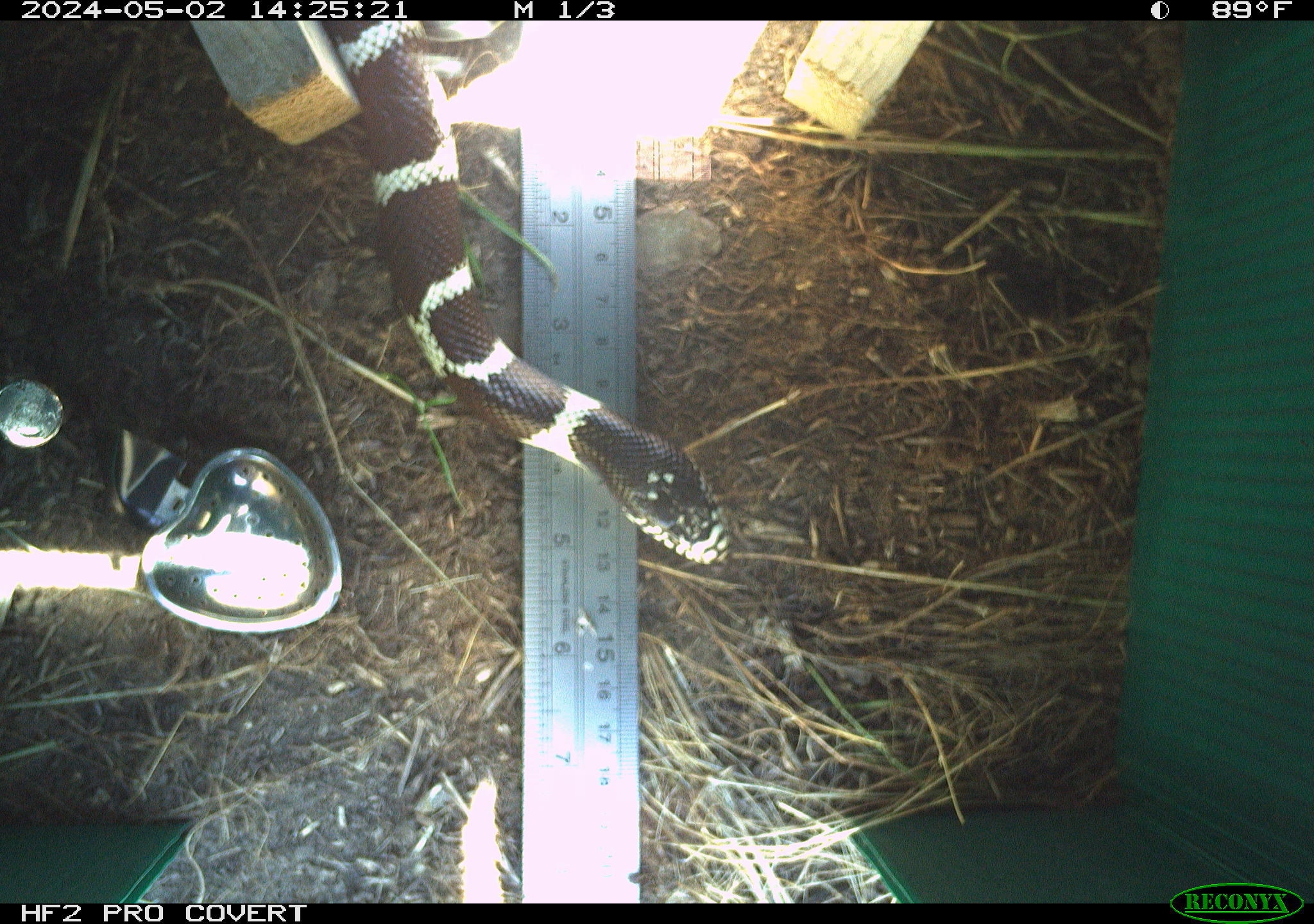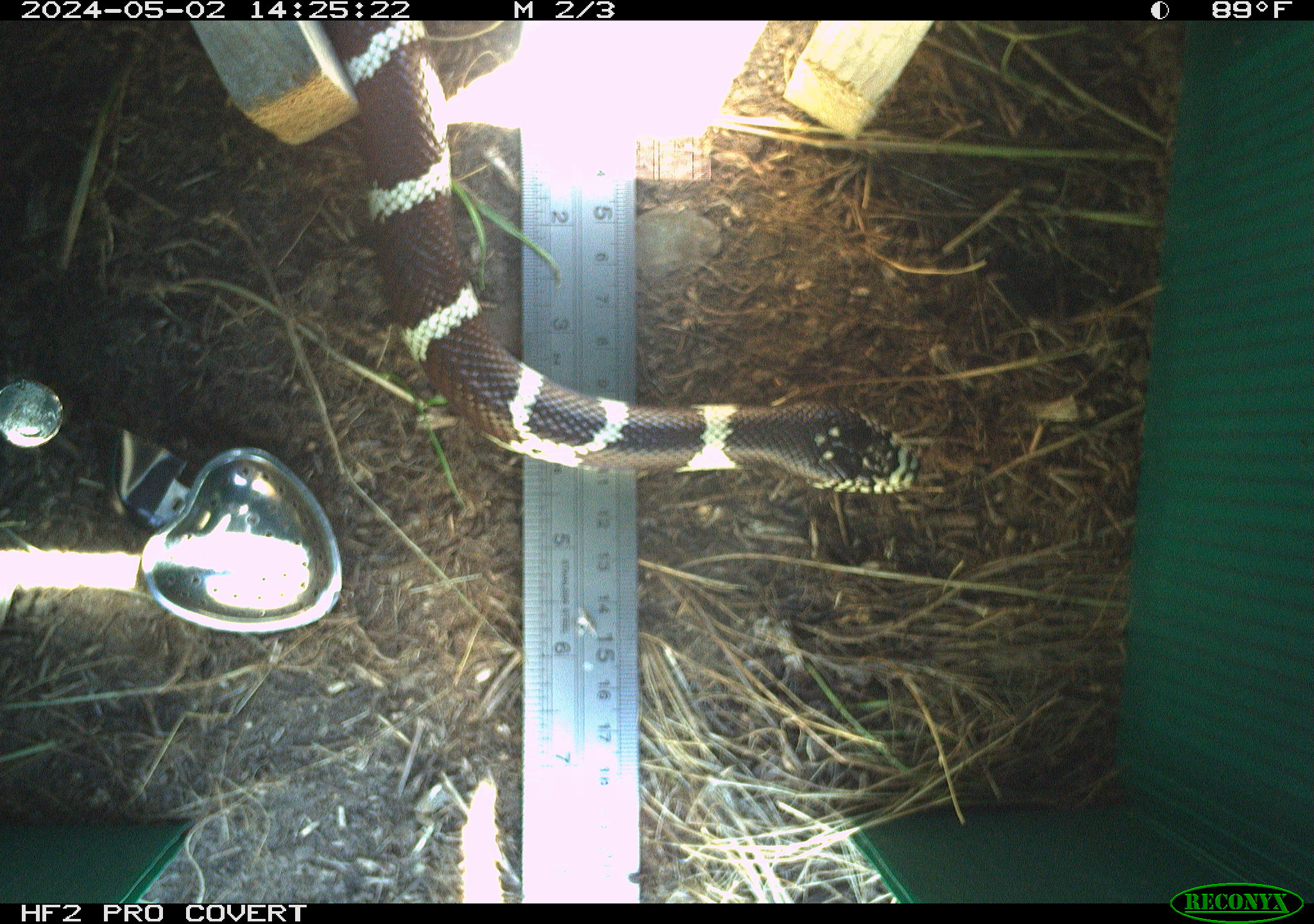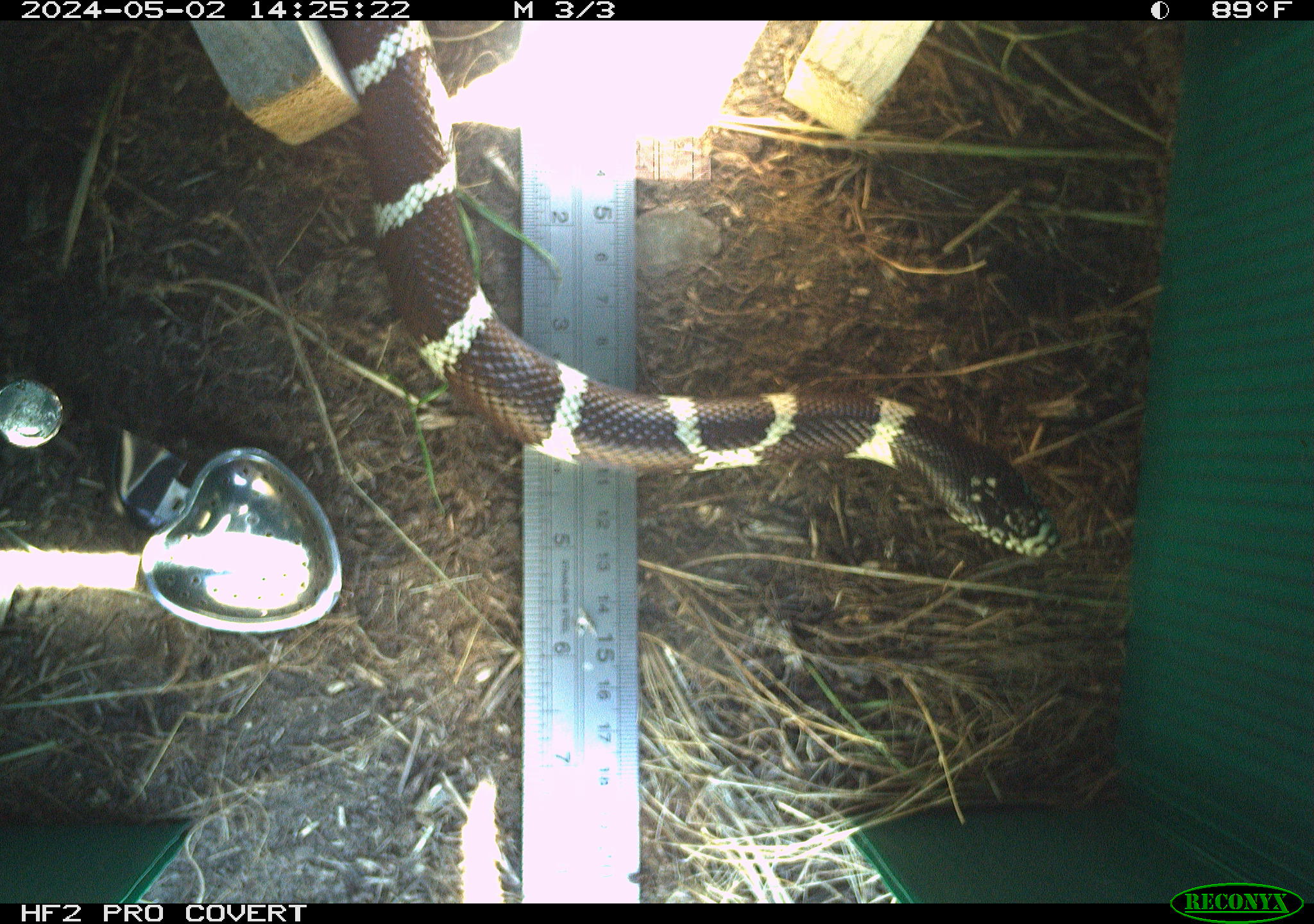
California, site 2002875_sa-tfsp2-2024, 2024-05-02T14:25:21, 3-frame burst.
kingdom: Animalia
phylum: Chordata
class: Reptilia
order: Squamata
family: Colubridae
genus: Lampropeltis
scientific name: Lampropeltis californiae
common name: california kingsnake